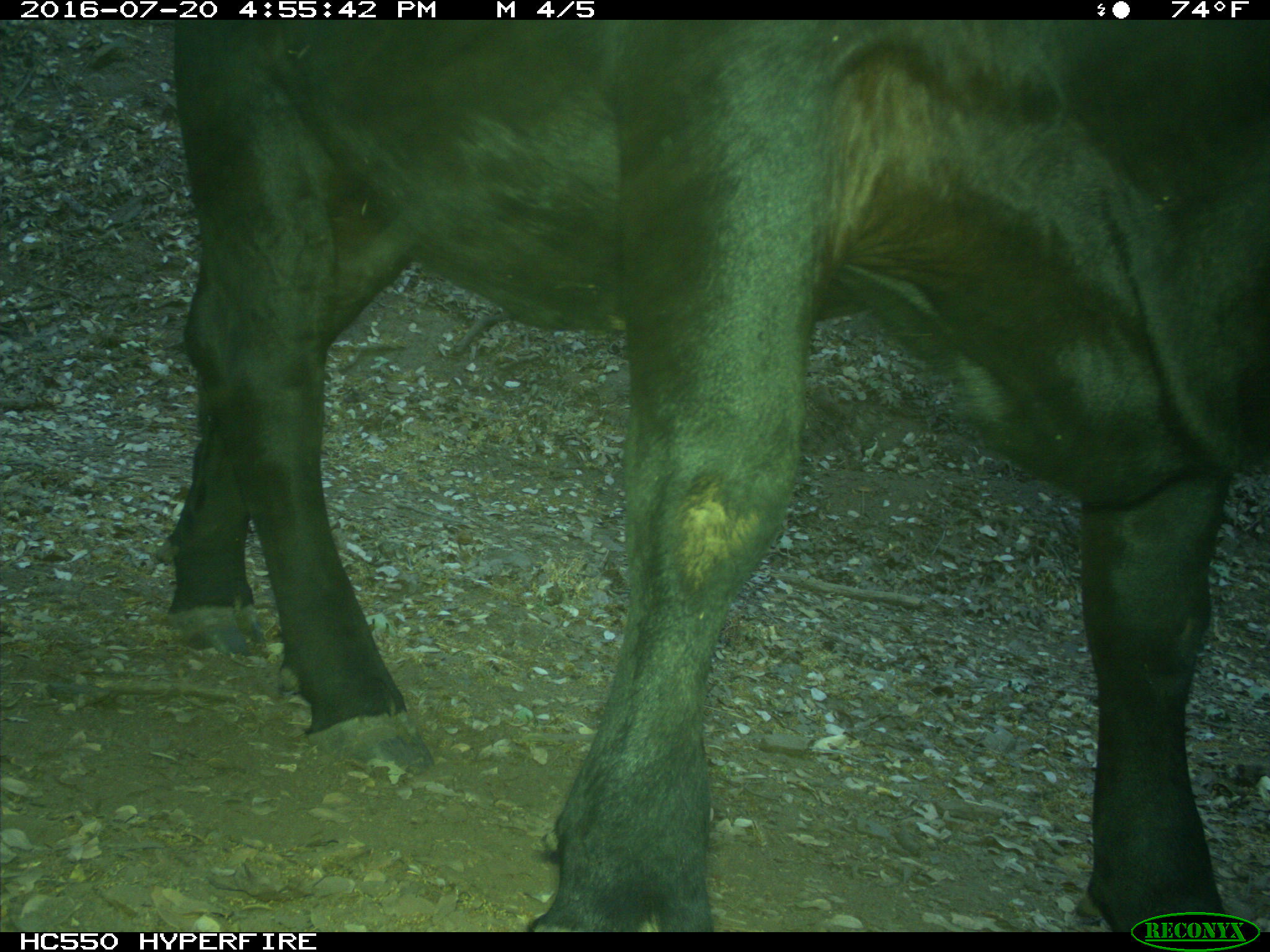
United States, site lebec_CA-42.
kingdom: Animalia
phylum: Chordata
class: Mammalia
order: Artiodactyla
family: Bovidae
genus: Bos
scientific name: Bos taurus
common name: domestic cow